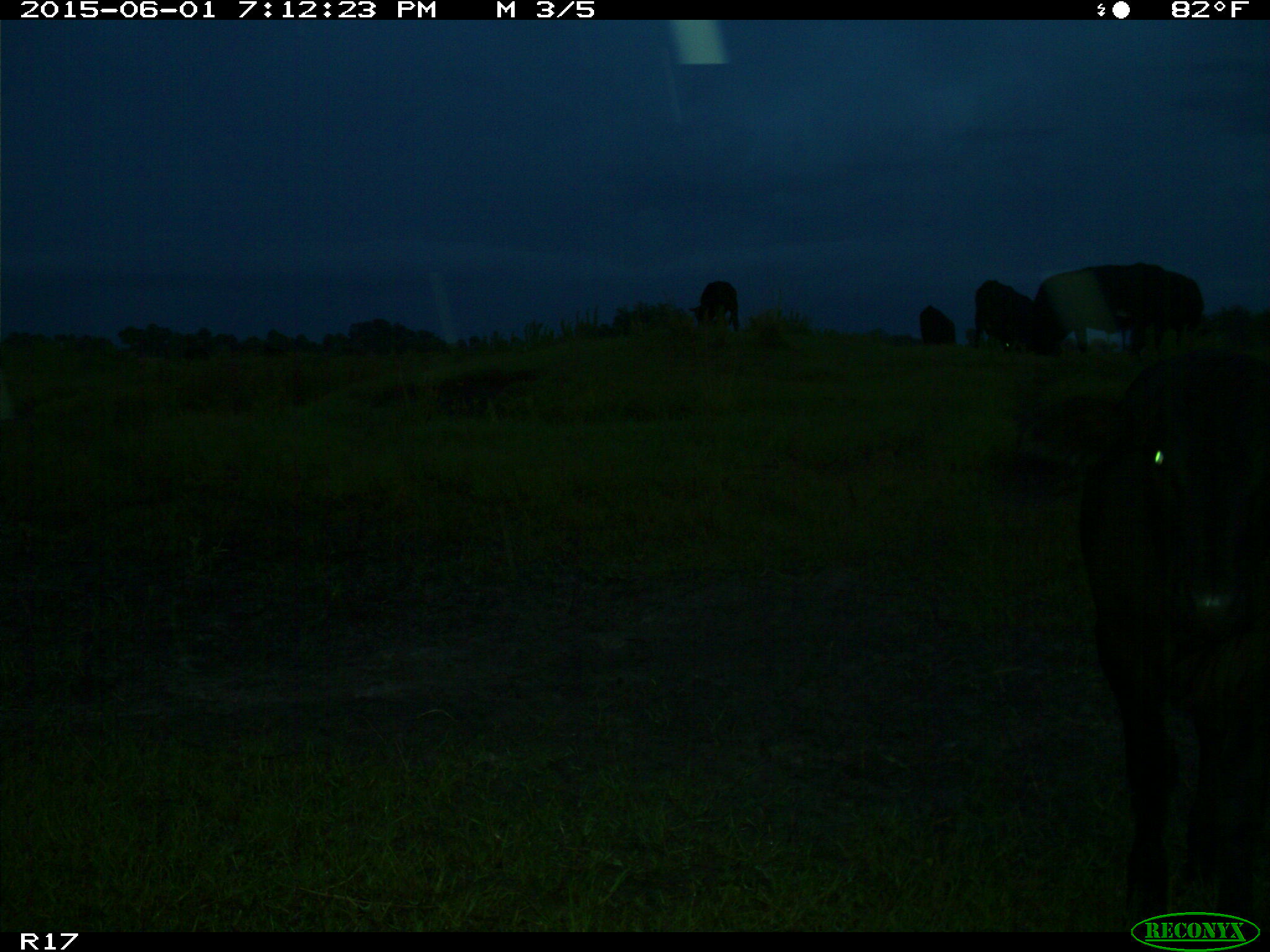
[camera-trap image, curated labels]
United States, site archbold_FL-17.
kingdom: Animalia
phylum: Chordata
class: Mammalia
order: Artiodactyla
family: Bovidae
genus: Bos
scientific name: Bos taurus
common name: domestic cow